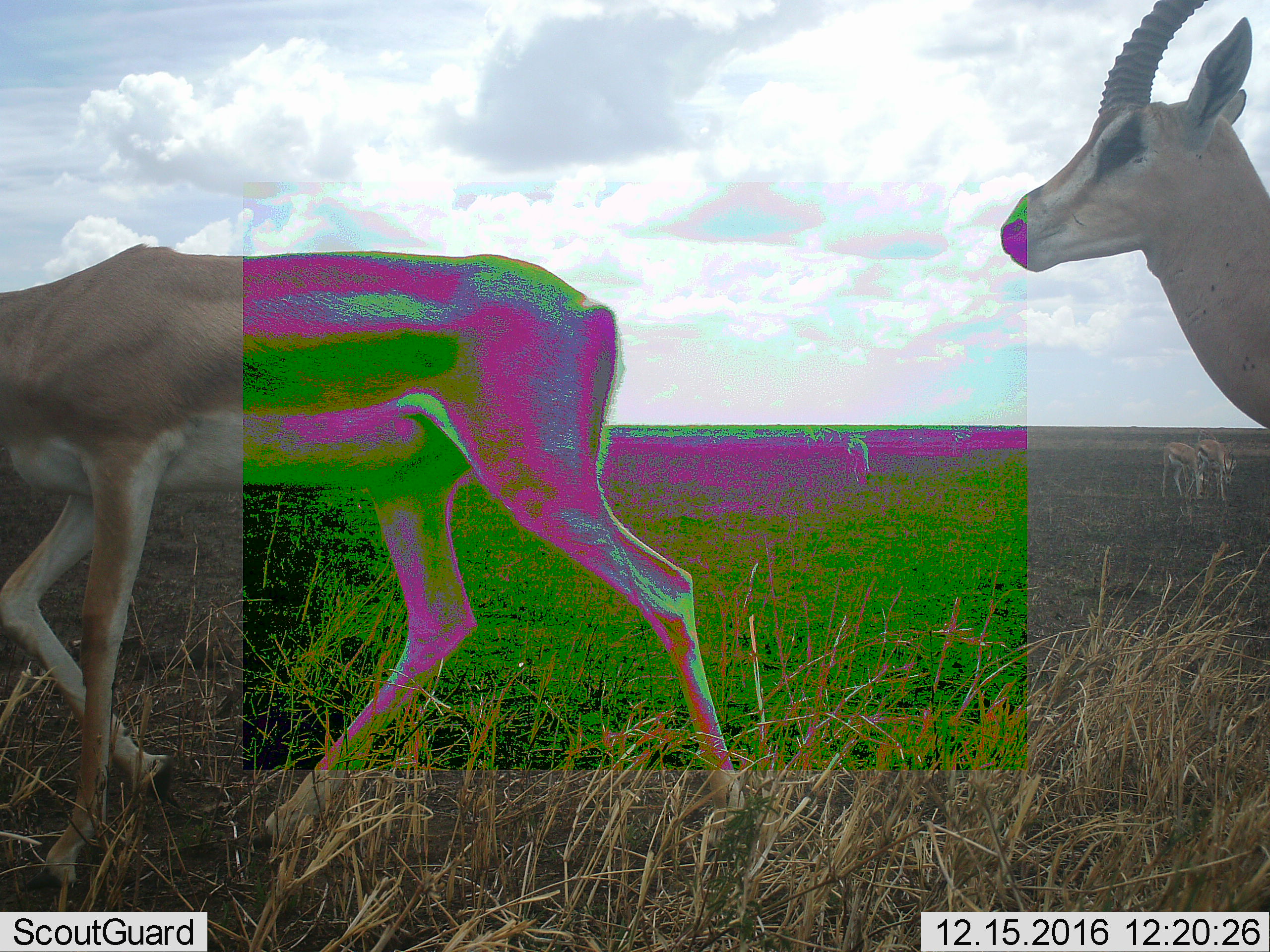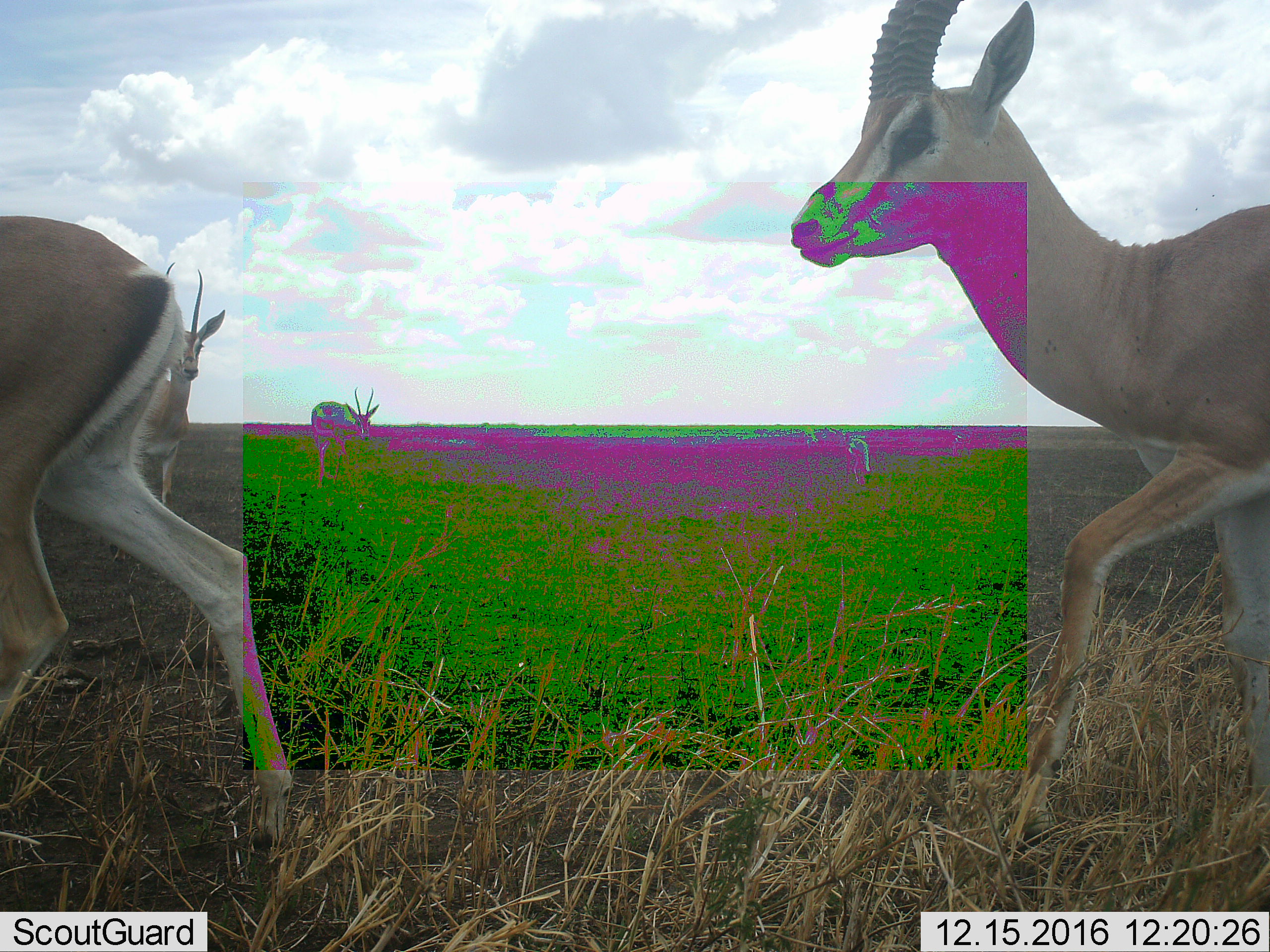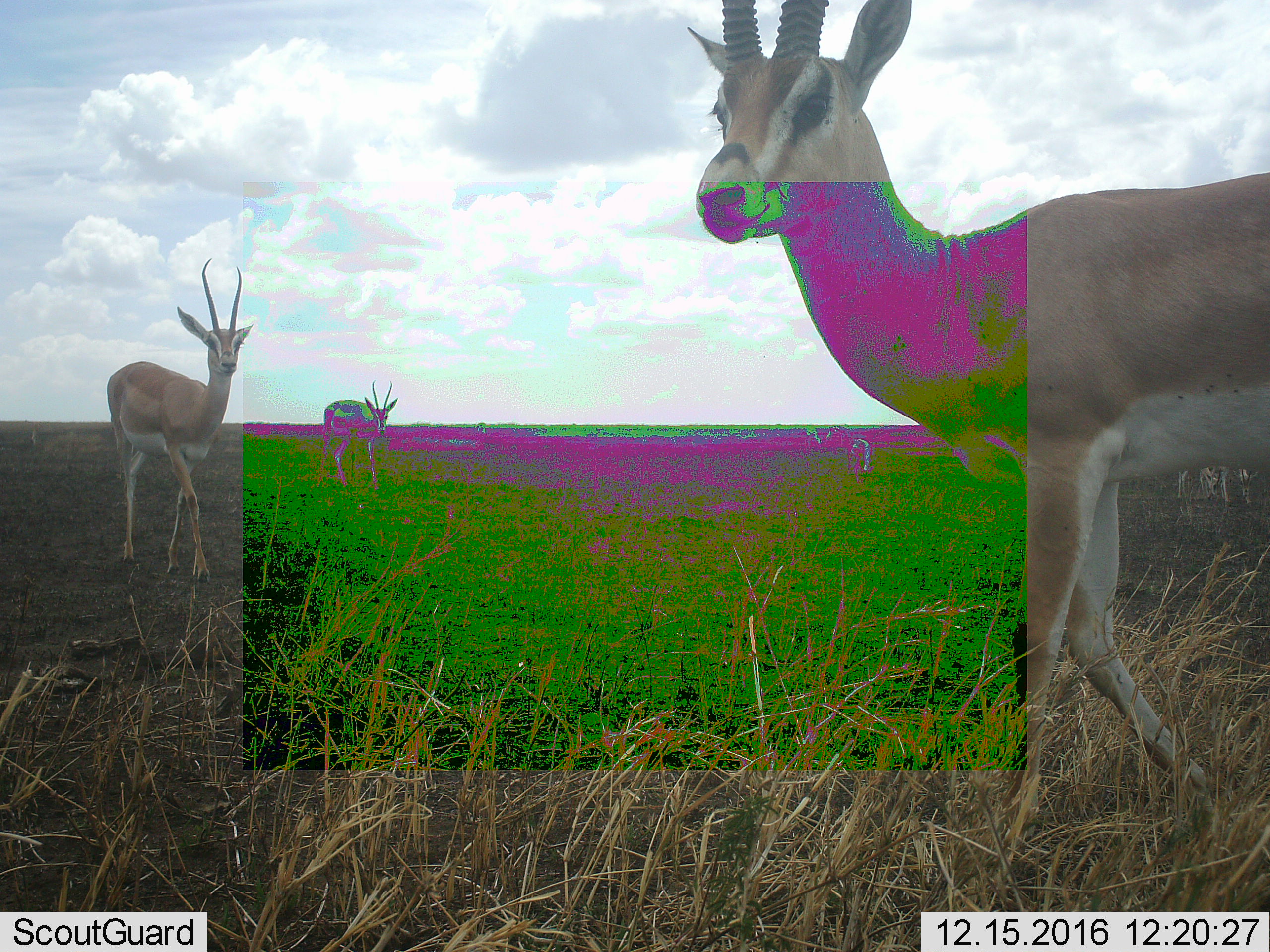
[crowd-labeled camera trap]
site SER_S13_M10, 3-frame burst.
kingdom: Animalia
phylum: Chordata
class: Mammalia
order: Artiodactyla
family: Bovidae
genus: Nanger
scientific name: Nanger granti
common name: grant's gazelle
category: gazellegrants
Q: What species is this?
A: Gazellegrants (grant's gazelle) (Nanger granti).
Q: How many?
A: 4.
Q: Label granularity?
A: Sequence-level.